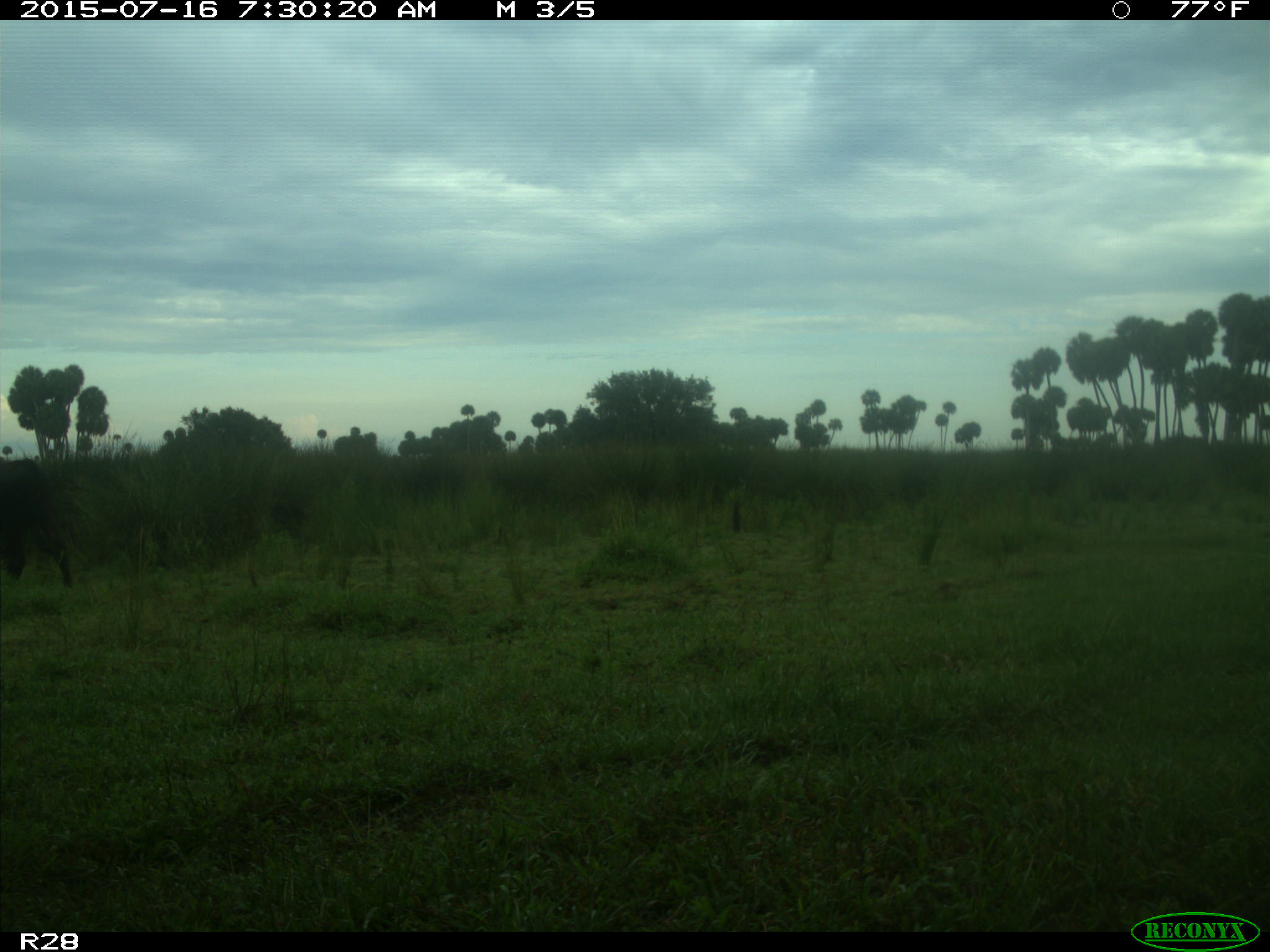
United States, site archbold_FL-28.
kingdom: Animalia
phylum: Chordata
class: Mammalia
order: Artiodactyla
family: Bovidae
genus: Bos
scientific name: Bos taurus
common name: domestic cow